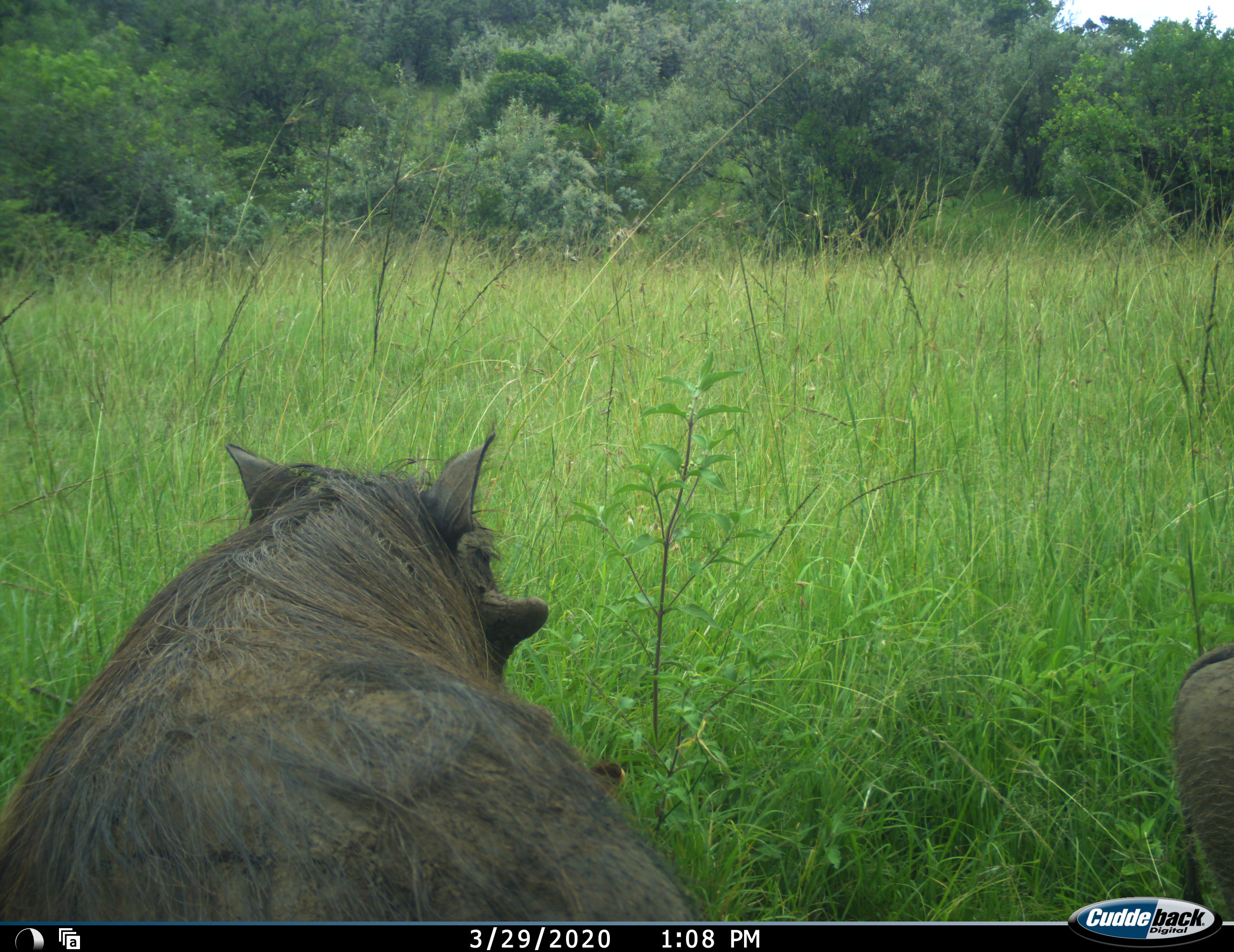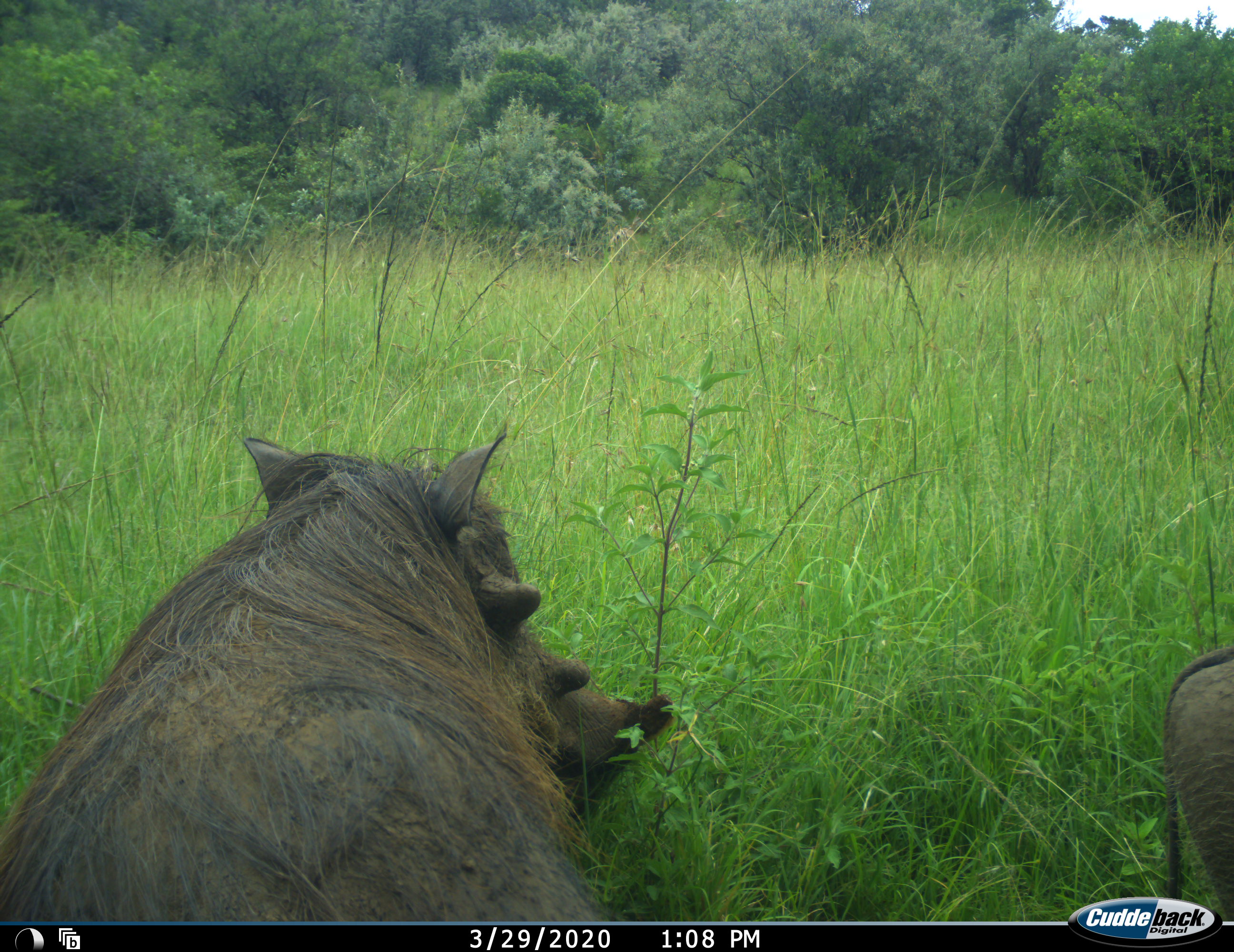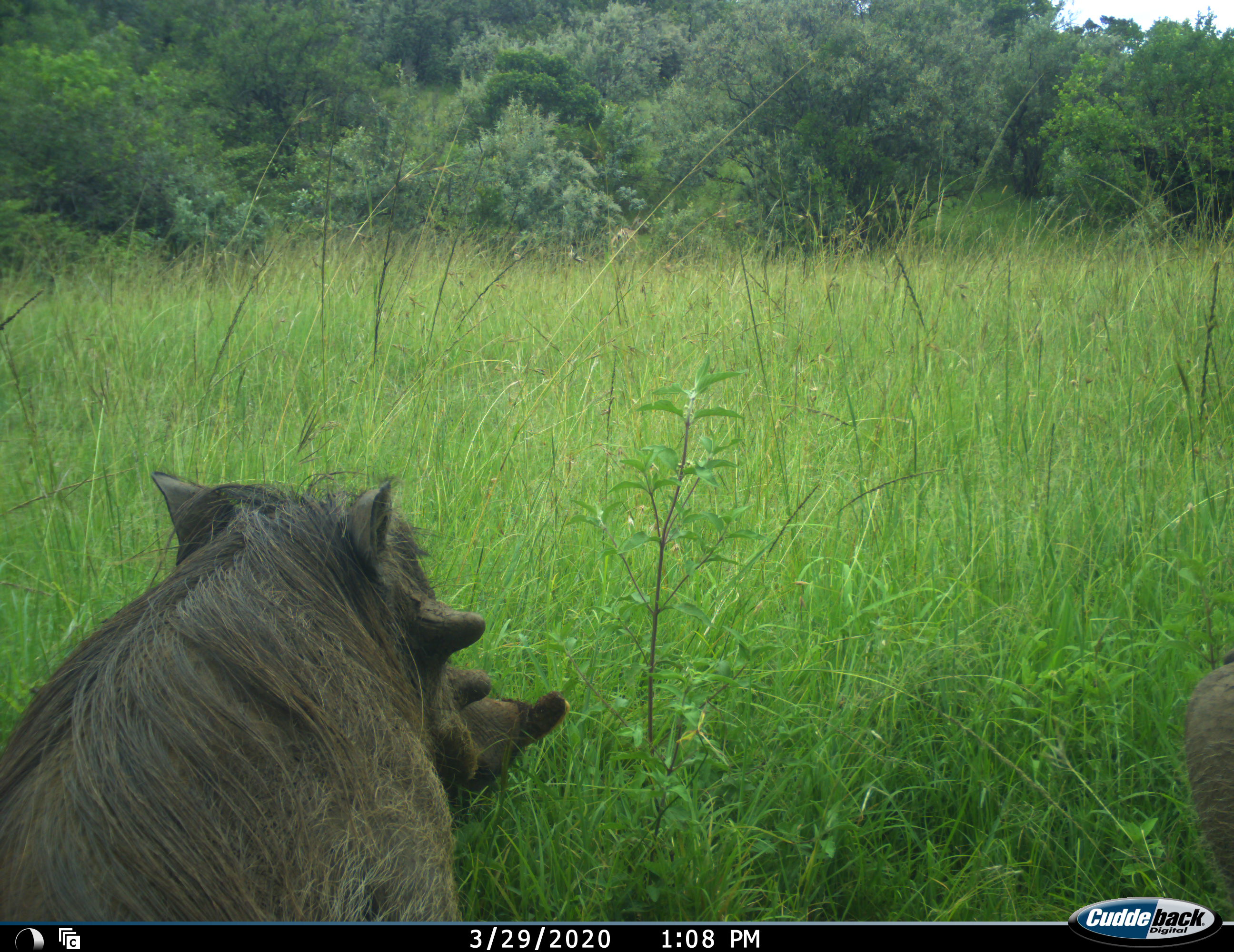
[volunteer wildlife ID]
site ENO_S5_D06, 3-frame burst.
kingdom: Animalia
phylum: Chordata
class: Mammalia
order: Artiodactyla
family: Suidae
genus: Phacochoerus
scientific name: Phacochoerus africanus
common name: warthog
Warthog (Phacochoerus africanus), count 2. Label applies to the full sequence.